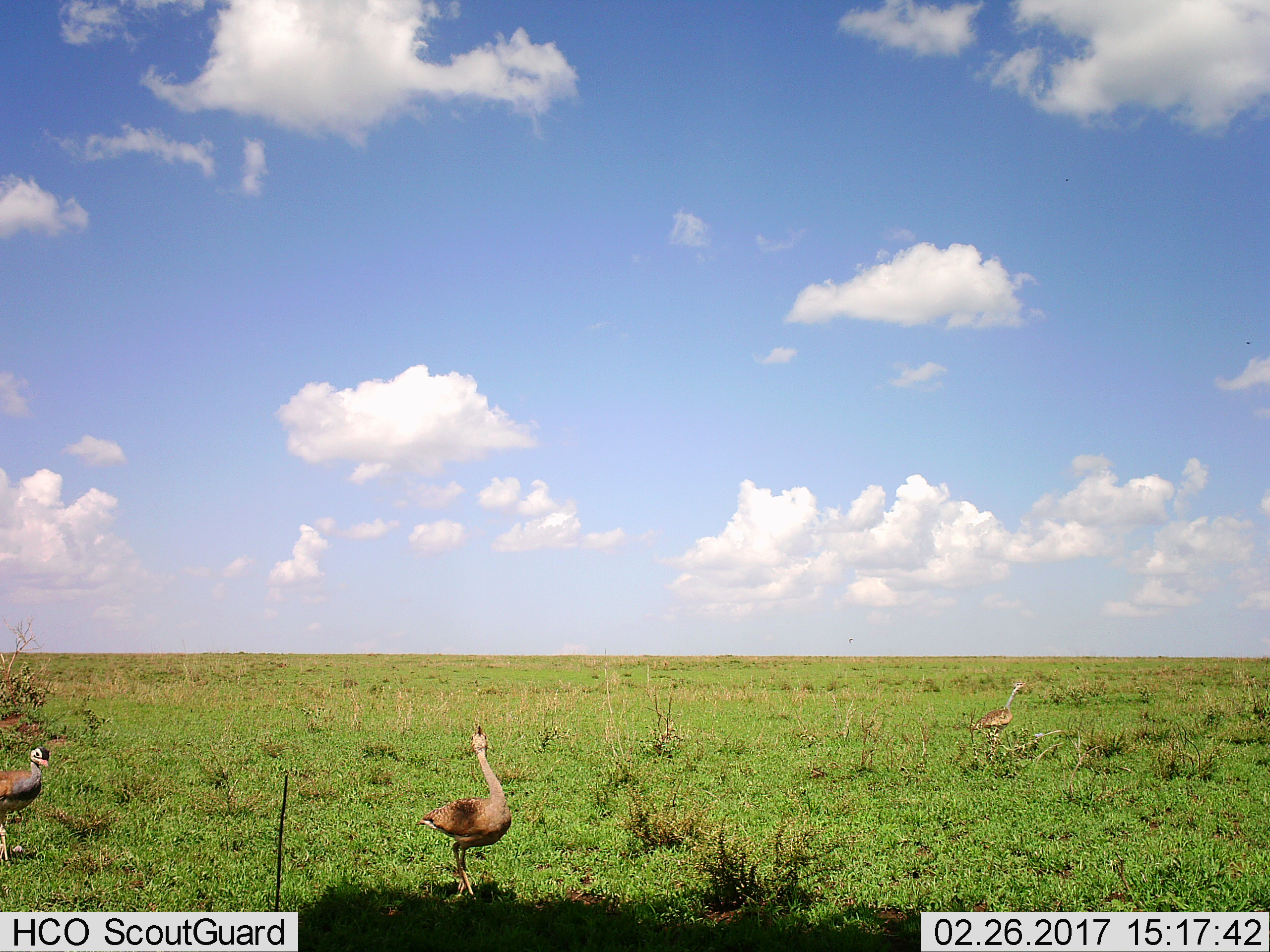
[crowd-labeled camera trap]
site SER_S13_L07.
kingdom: Animalia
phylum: Chordata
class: Aves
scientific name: Aves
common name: bird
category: birdother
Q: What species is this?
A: Birdother (bird) (Aves).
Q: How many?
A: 3.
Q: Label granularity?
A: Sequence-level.